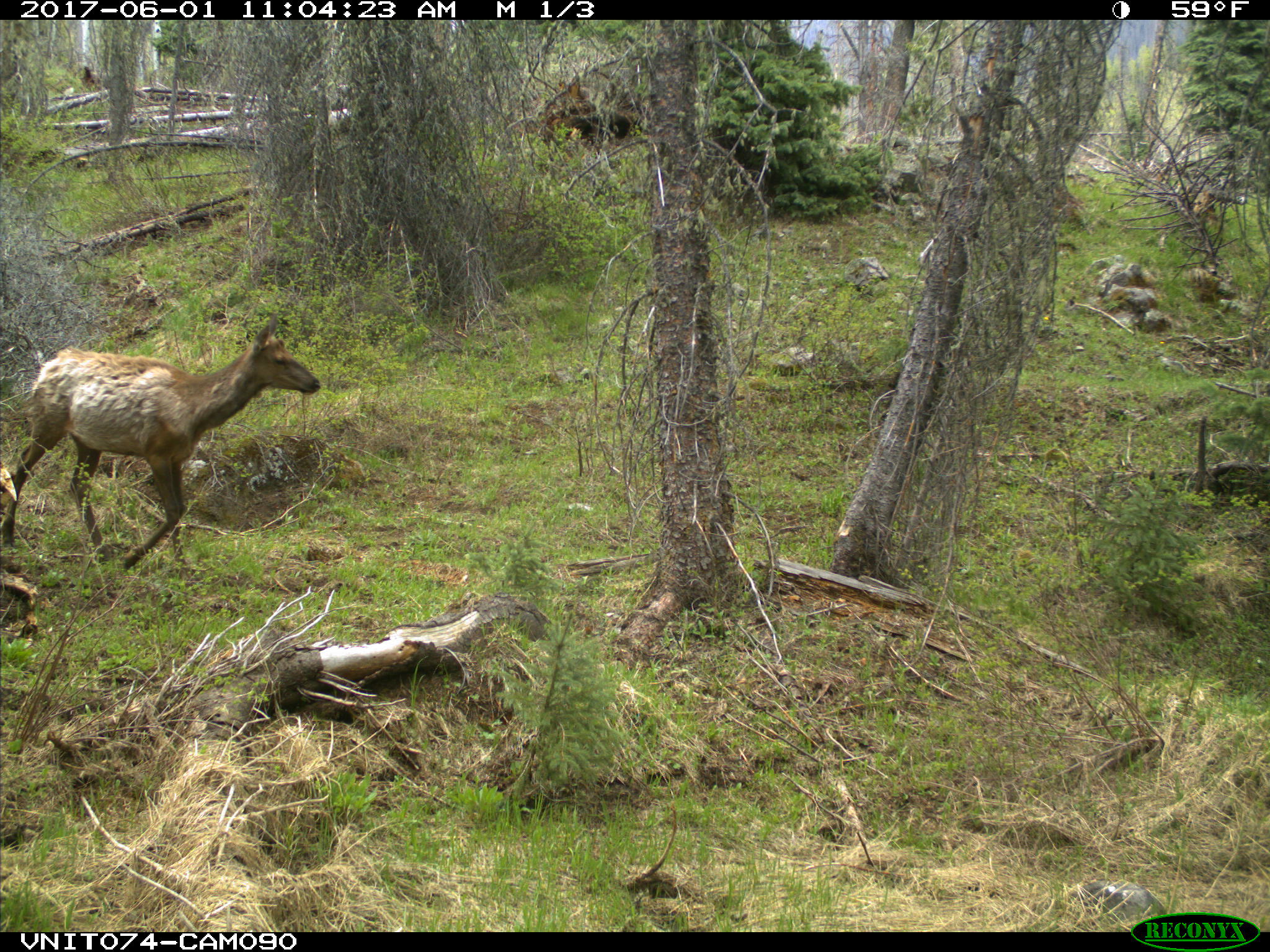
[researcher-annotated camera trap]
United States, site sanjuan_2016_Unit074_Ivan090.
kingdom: Animalia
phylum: Chordata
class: Mammalia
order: Artiodactyla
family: Cervidae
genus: Cervus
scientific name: Cervus elaphus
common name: red deer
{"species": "Cervus elaphus (red deer)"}